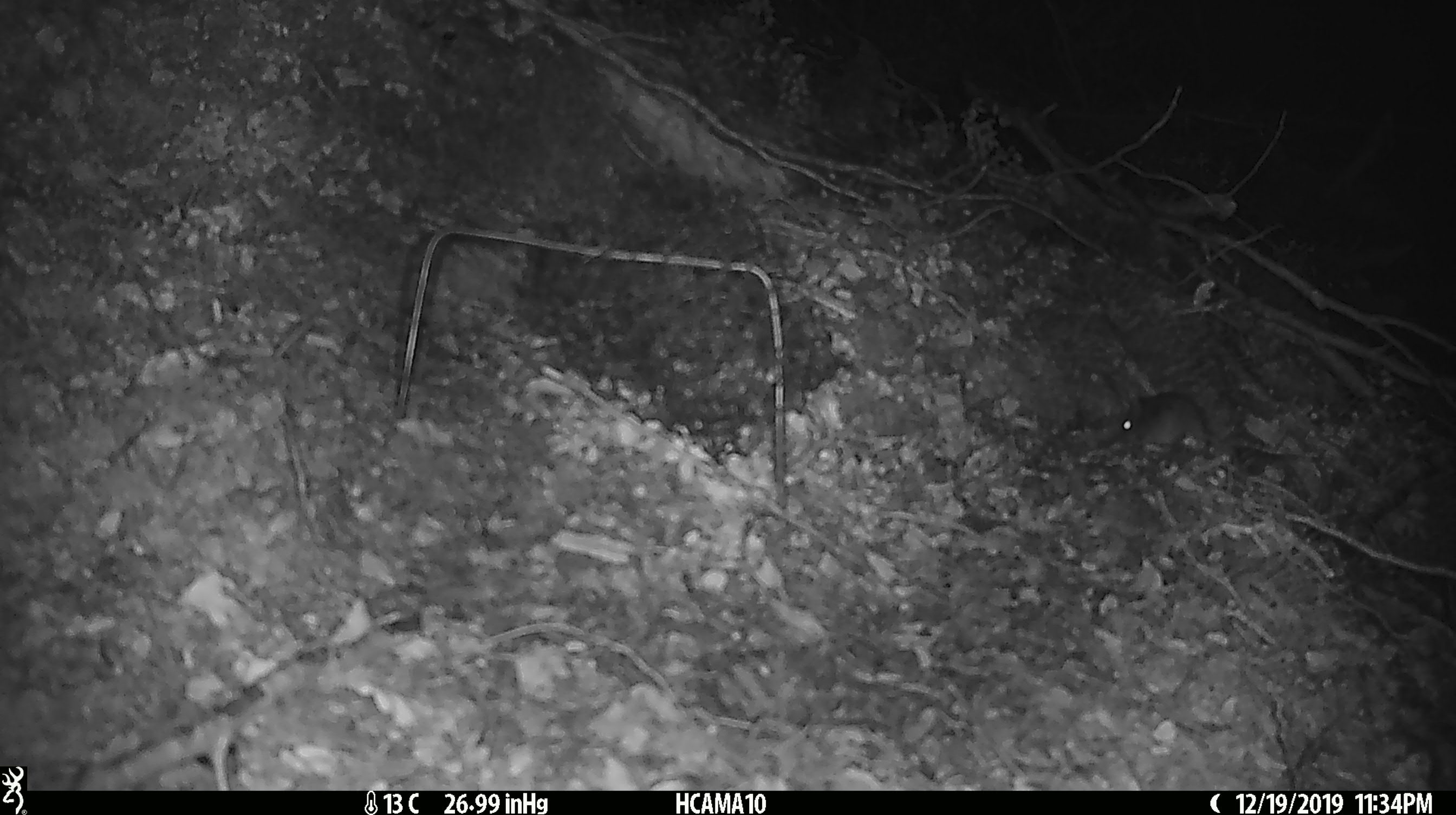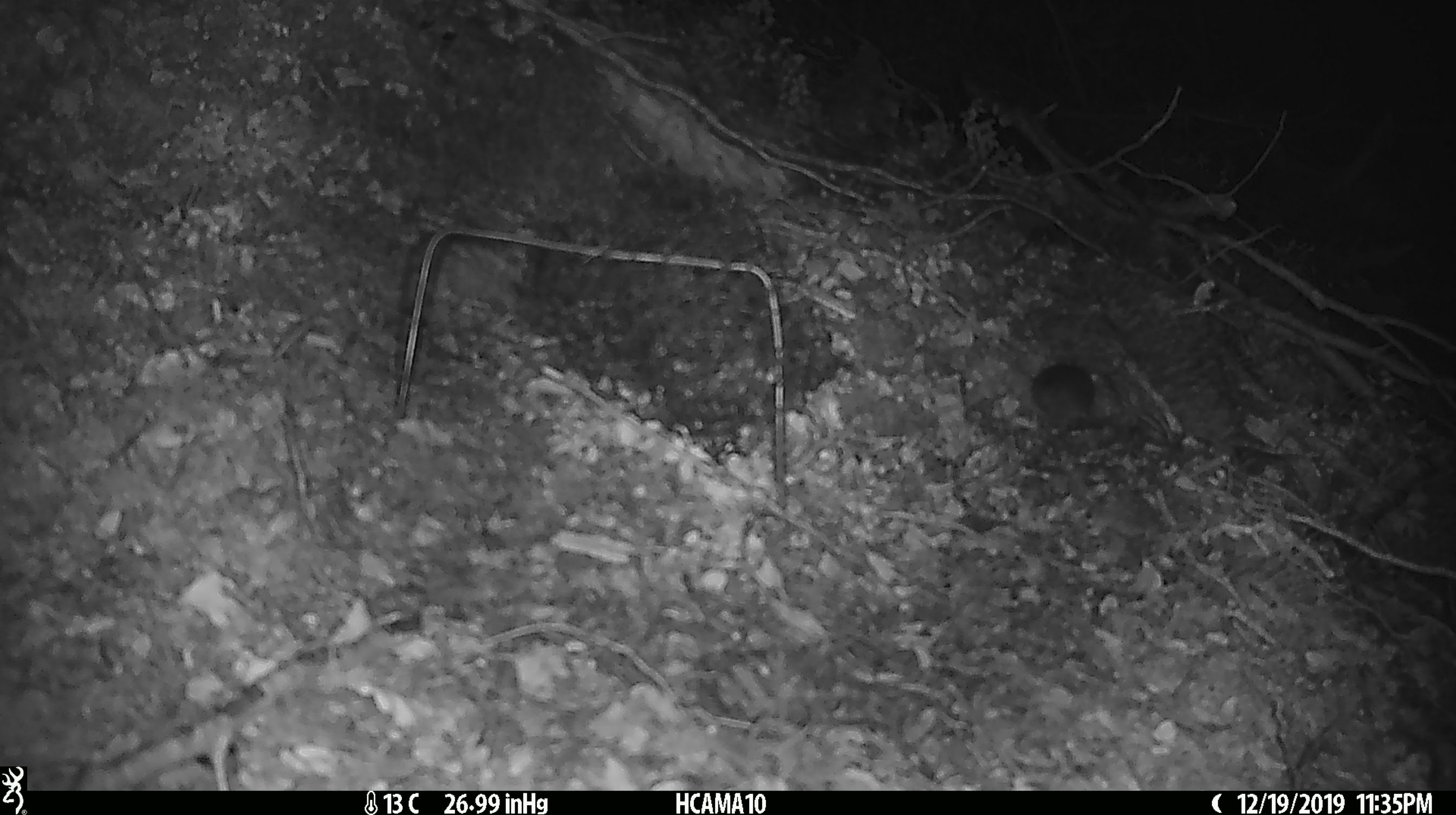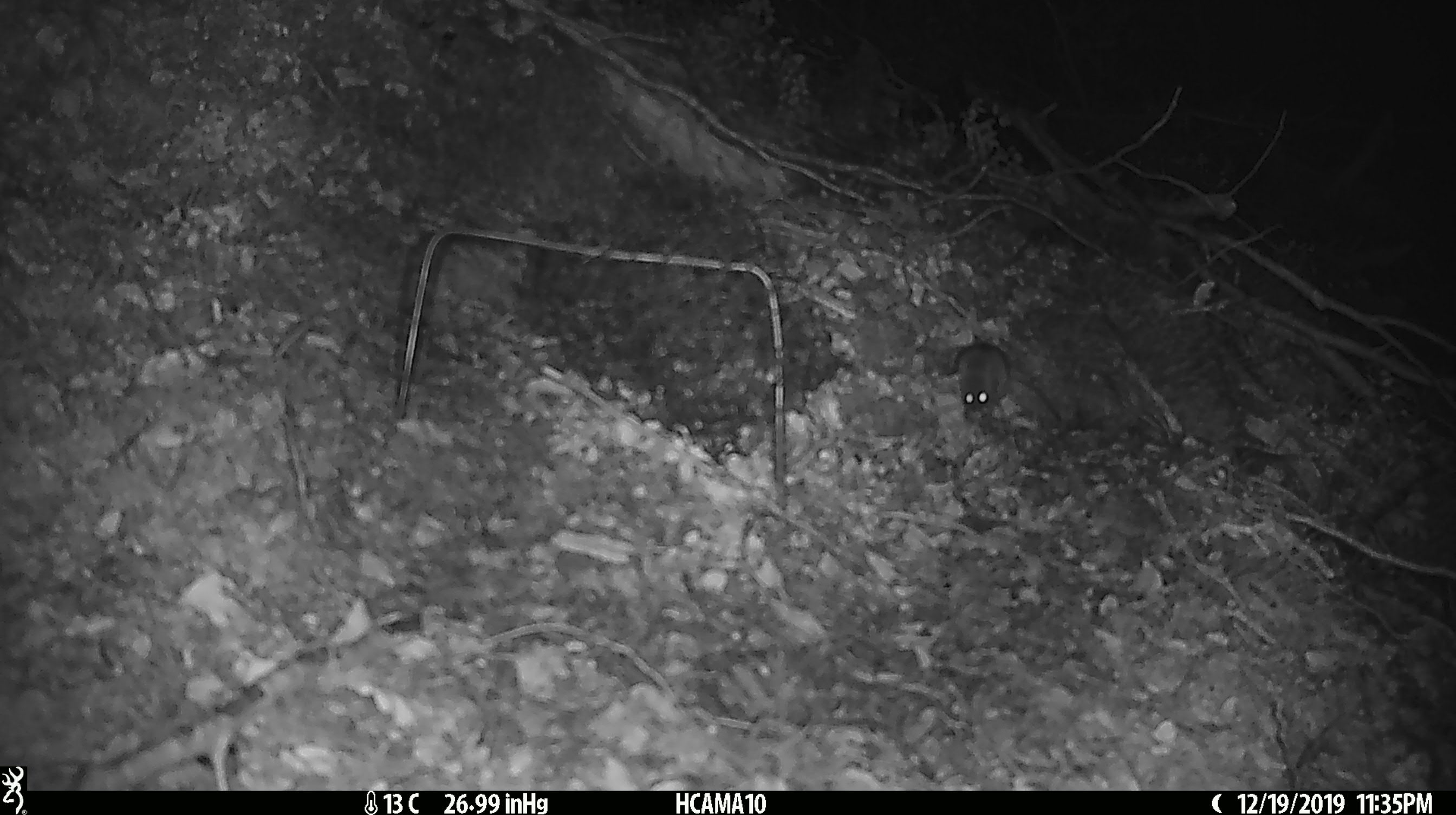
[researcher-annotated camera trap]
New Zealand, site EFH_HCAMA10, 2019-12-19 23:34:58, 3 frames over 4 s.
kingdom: Animalia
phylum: Chordata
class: Mammalia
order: Rodentia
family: Muridae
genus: Mus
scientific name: Mus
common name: mouse